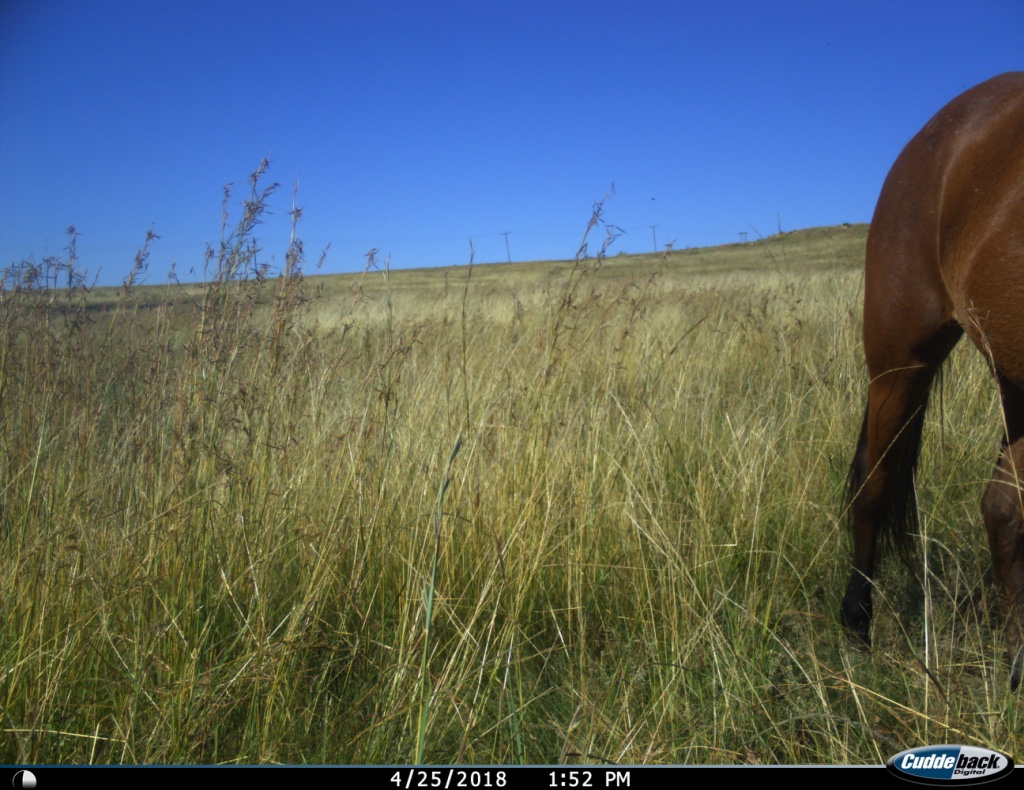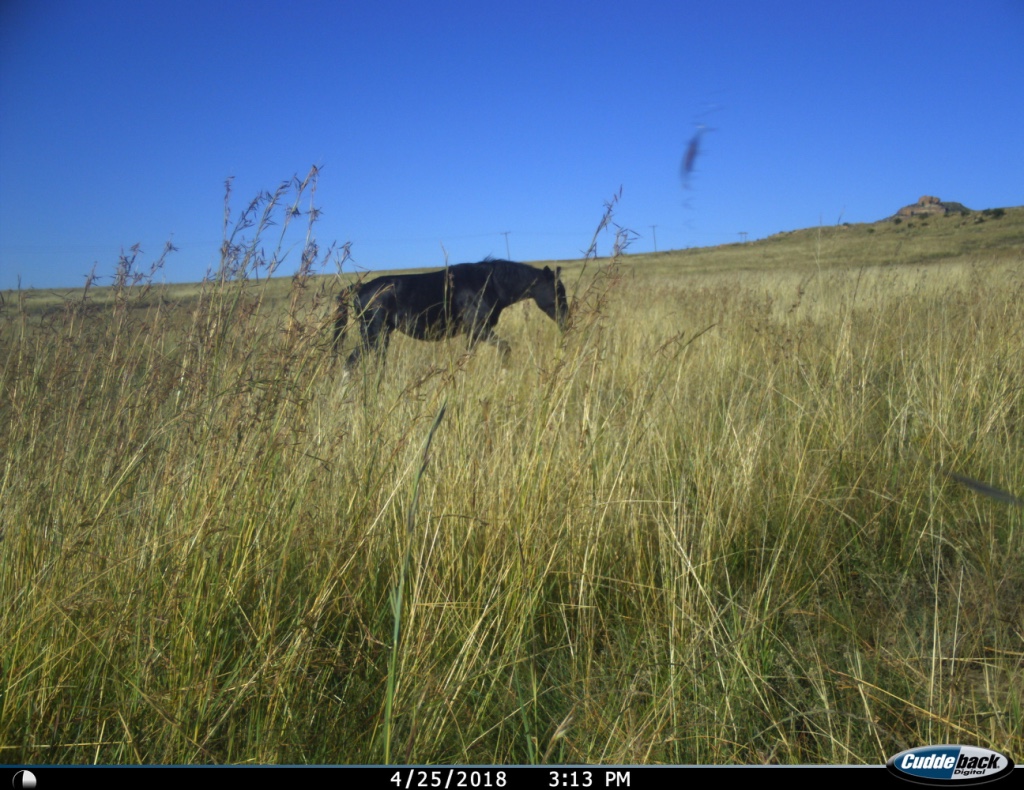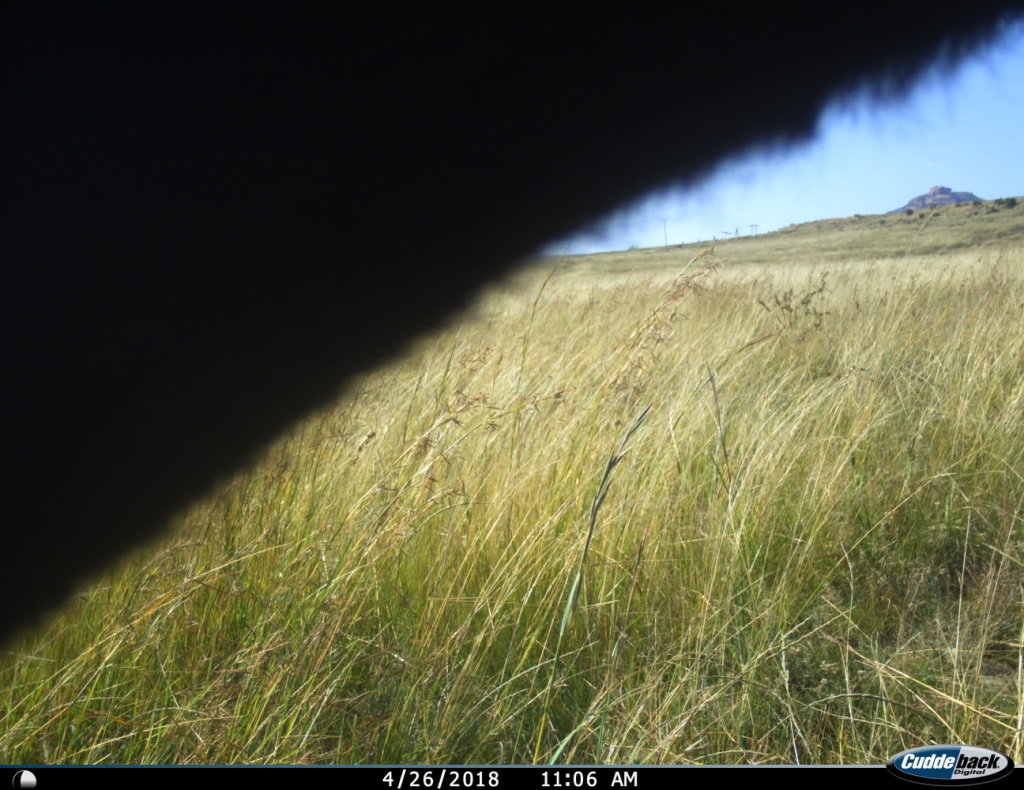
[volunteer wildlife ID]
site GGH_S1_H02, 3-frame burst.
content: unidentified animal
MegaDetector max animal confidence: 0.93